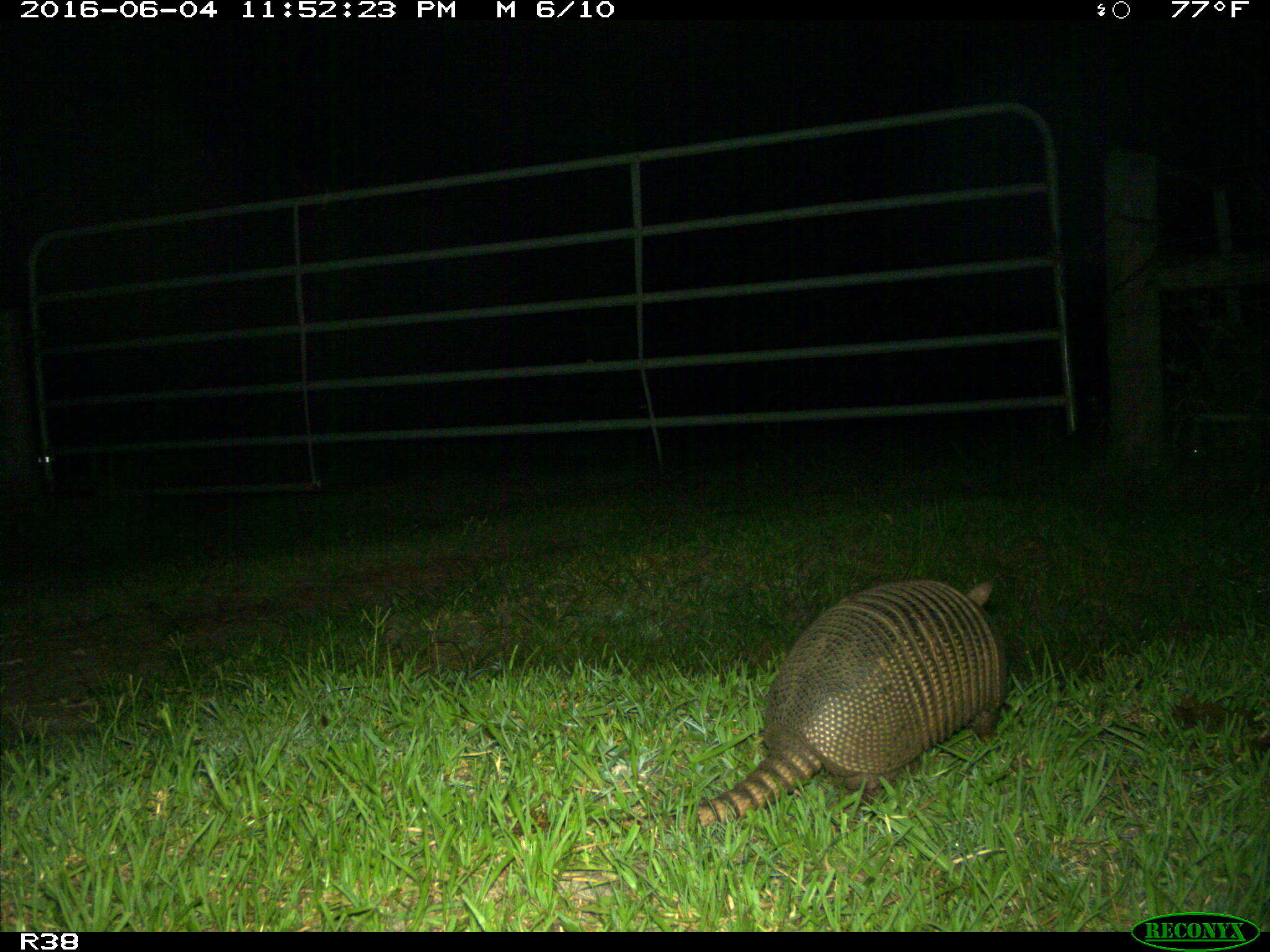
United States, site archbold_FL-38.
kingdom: Animalia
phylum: Chordata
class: Mammalia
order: Cingulata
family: Dasypodidae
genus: Dasypus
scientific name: Dasypus novemcinctus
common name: nine-banded armadillo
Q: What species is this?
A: Dasypus novemcinctus (nine-banded armadillo).